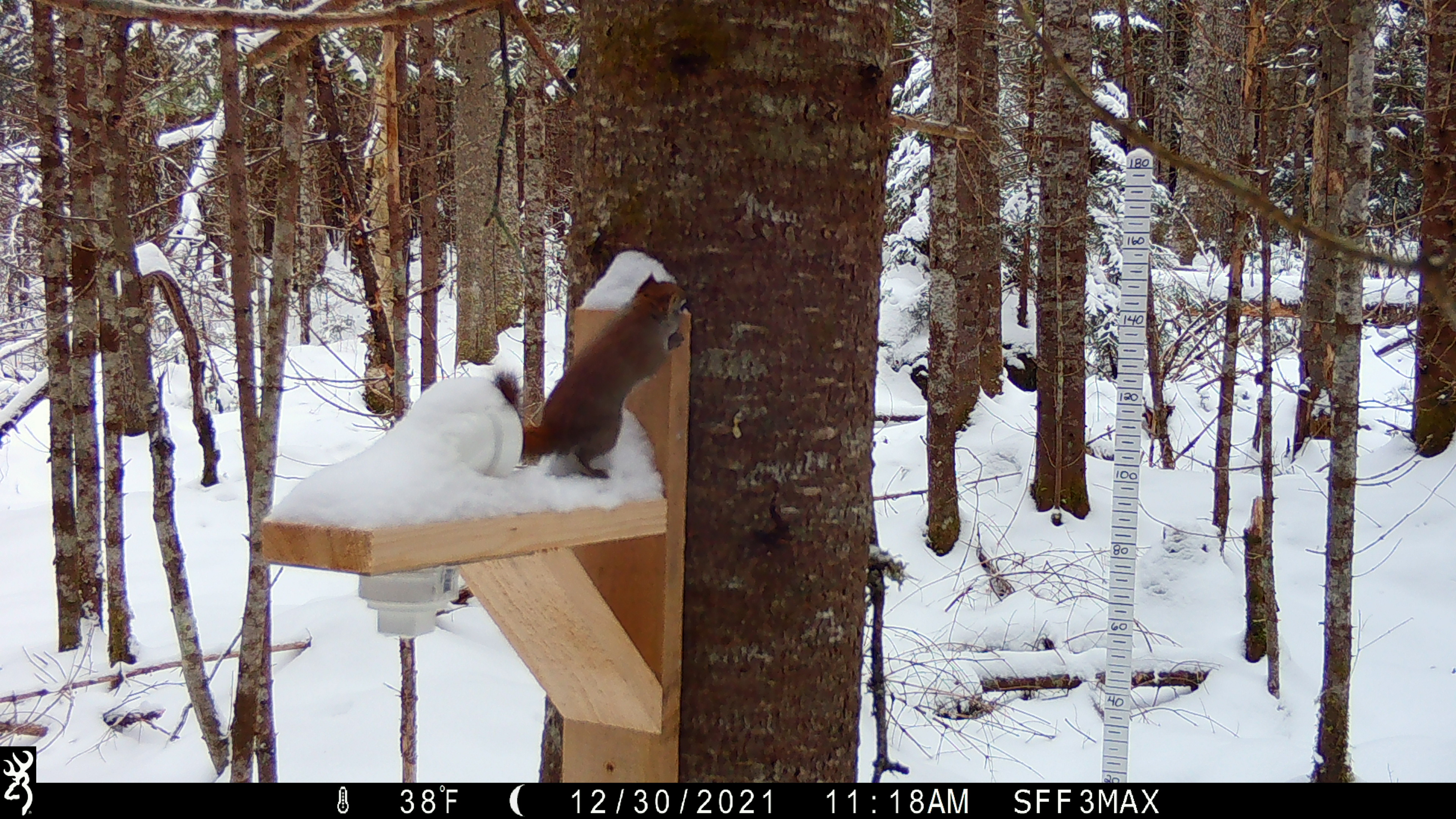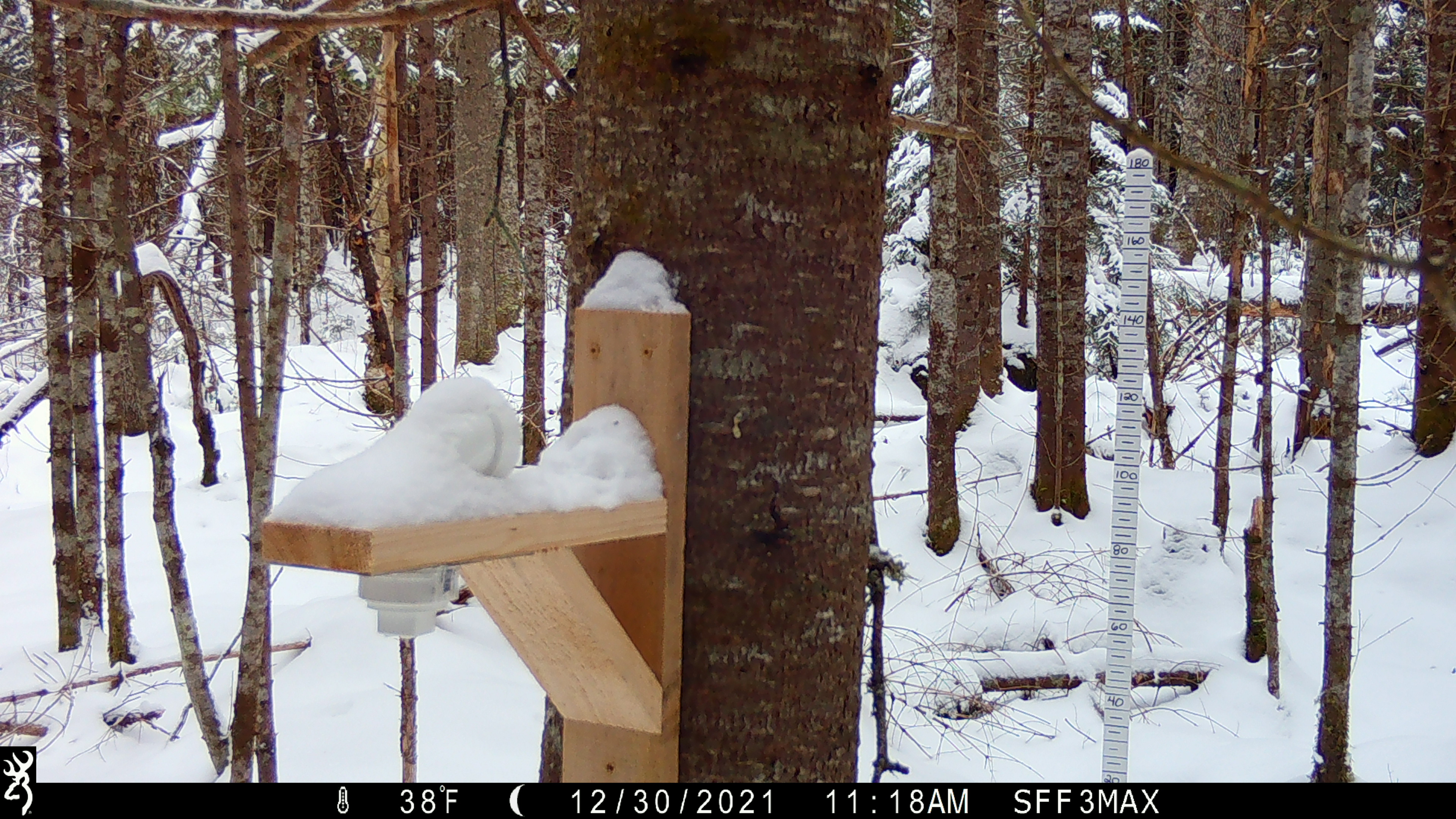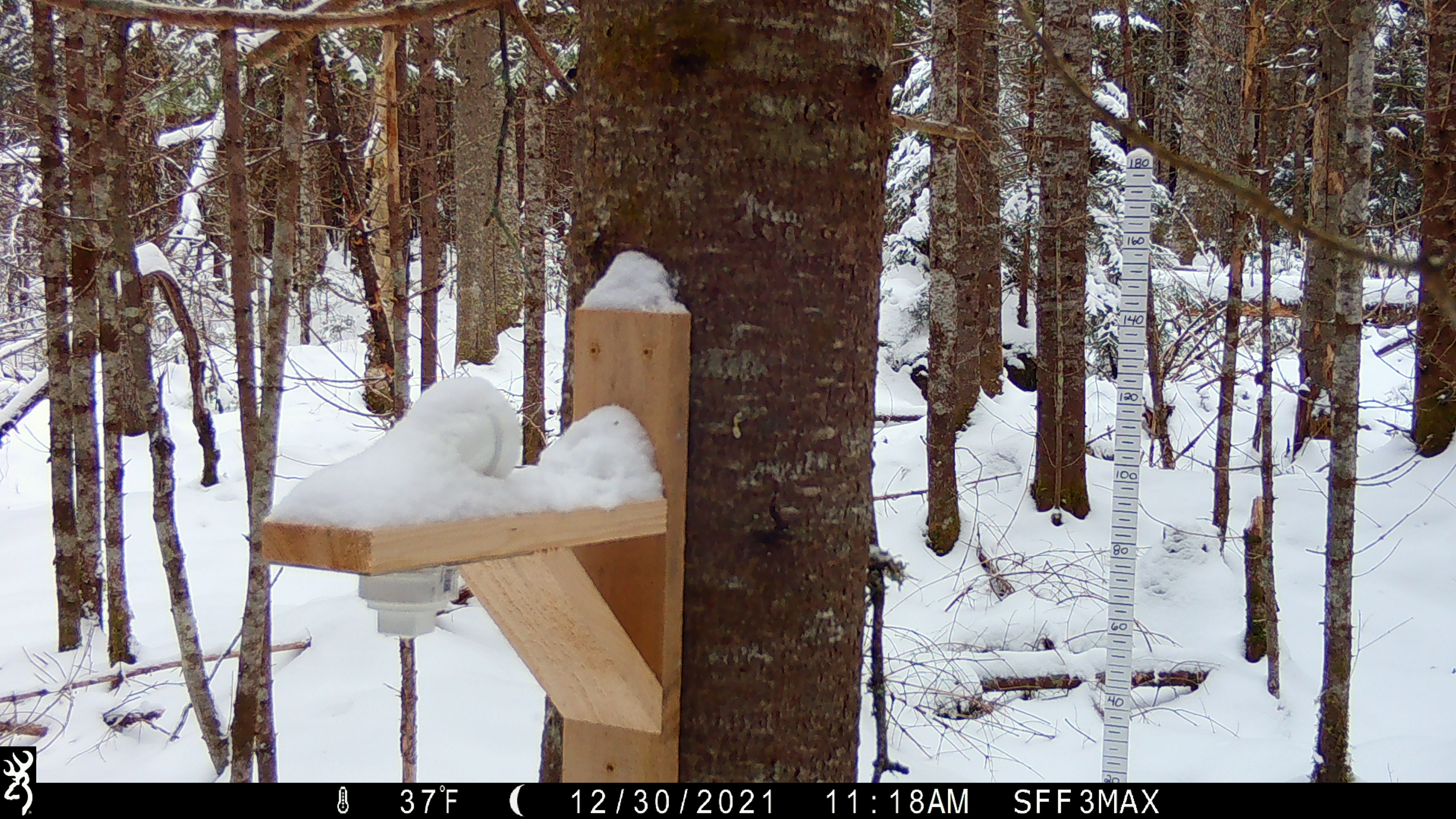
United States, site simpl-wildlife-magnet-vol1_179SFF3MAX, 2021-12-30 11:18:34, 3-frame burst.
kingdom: Animalia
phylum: Chordata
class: Mammalia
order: Rodentia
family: Sciuridae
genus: Tamiasciurus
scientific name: Tamiasciurus hudsonicus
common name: red squirrel